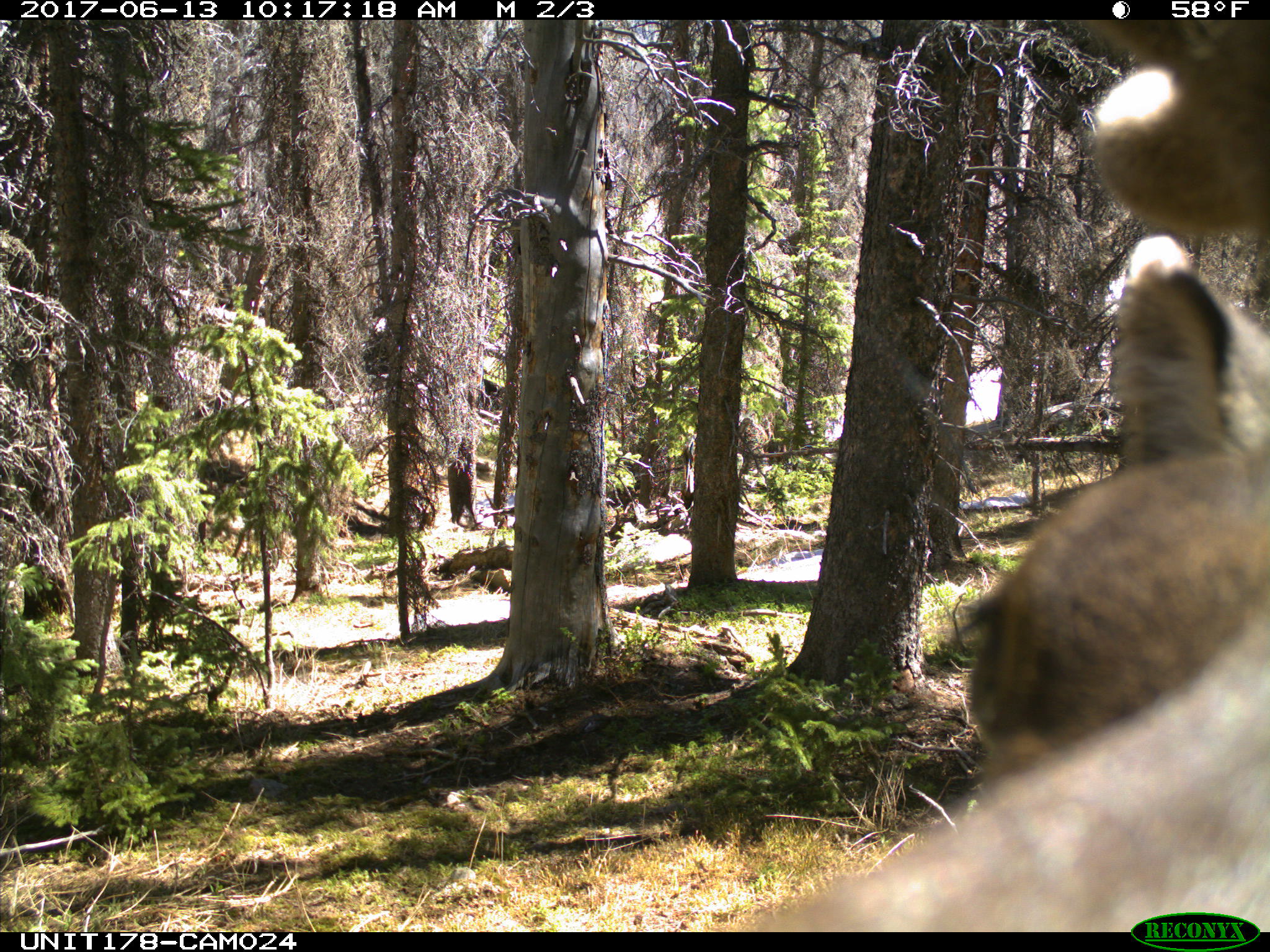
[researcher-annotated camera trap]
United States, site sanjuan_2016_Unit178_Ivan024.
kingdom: Animalia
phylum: Chordata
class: Mammalia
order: Artiodactyla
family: Cervidae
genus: Cervus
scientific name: Cervus elaphus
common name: red deer